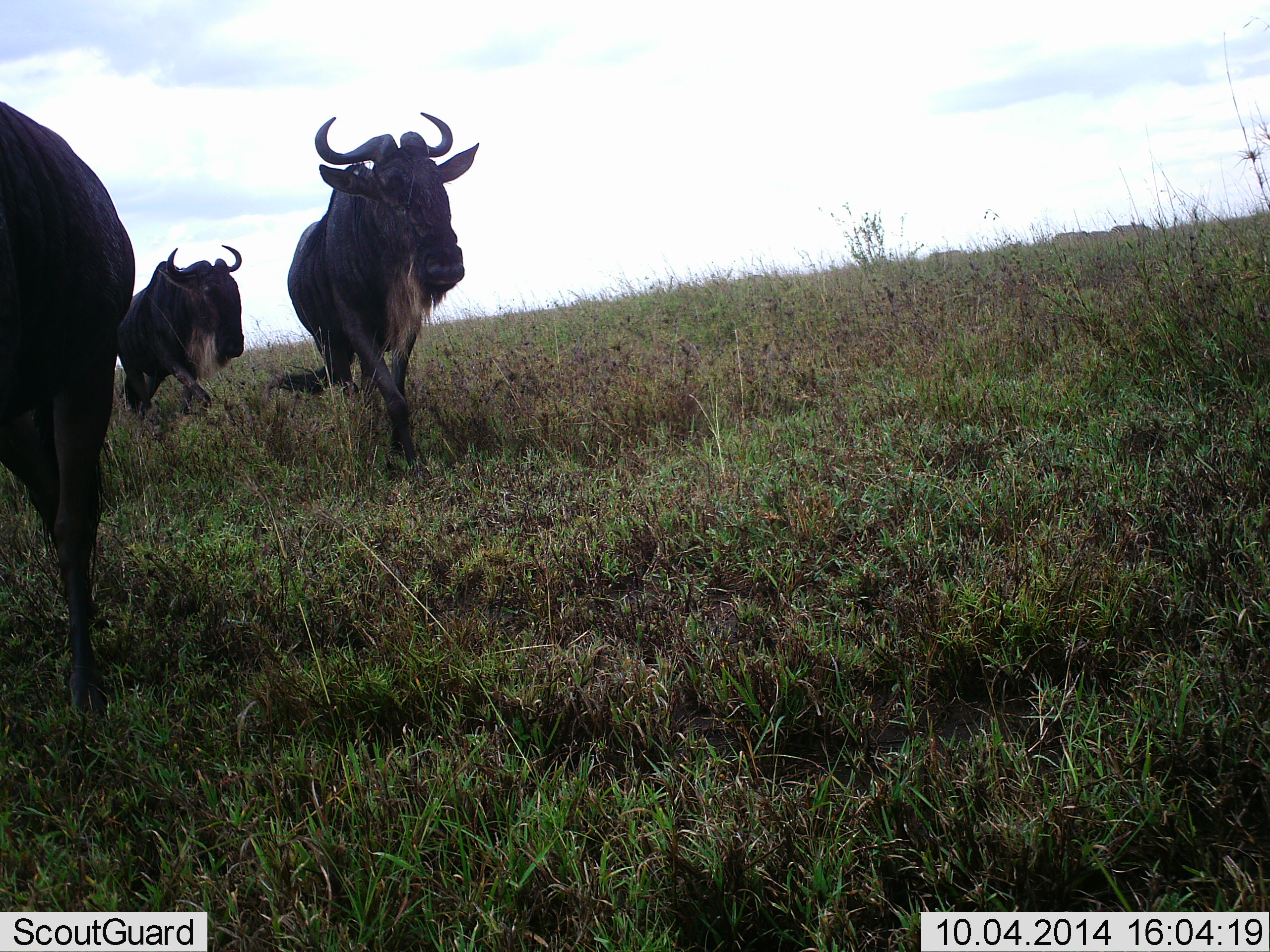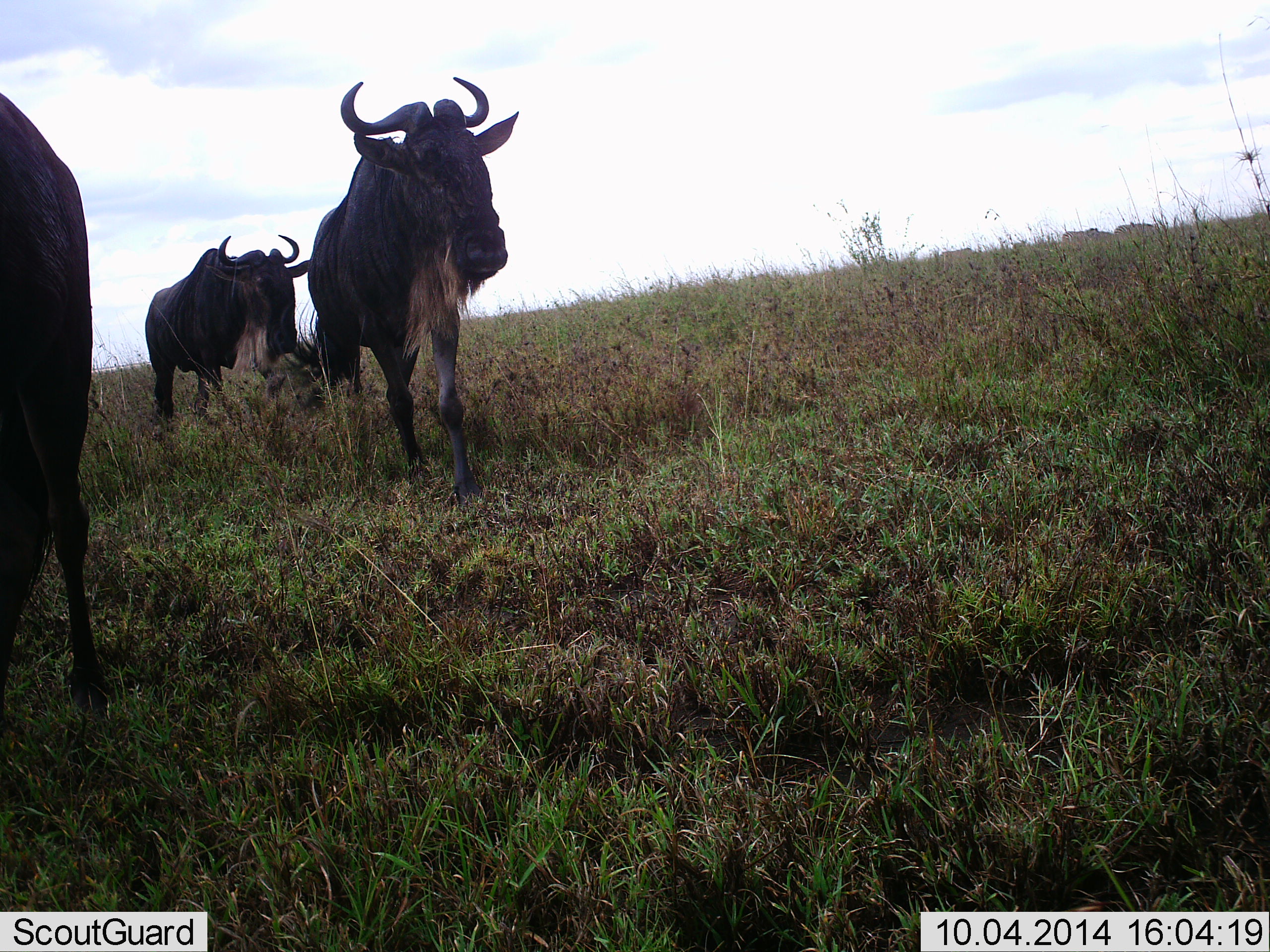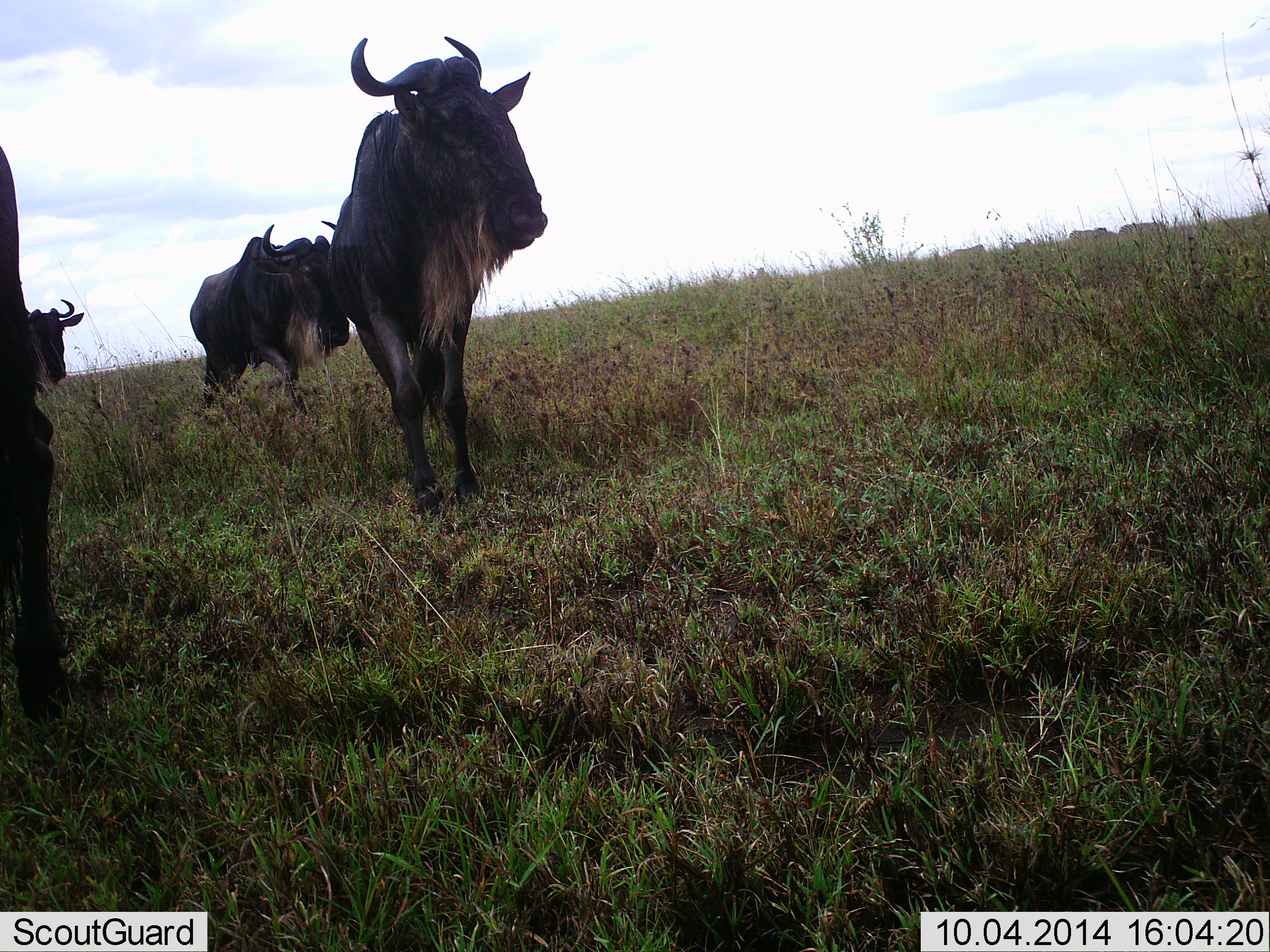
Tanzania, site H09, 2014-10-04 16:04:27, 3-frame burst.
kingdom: Animalia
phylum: Chordata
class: Mammalia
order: Artiodactyla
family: Bovidae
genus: Connochaetes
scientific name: Connochaetes taurinus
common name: blue wildebeest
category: wildebeest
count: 4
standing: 20%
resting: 10%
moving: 90%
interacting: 0%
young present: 0%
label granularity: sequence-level